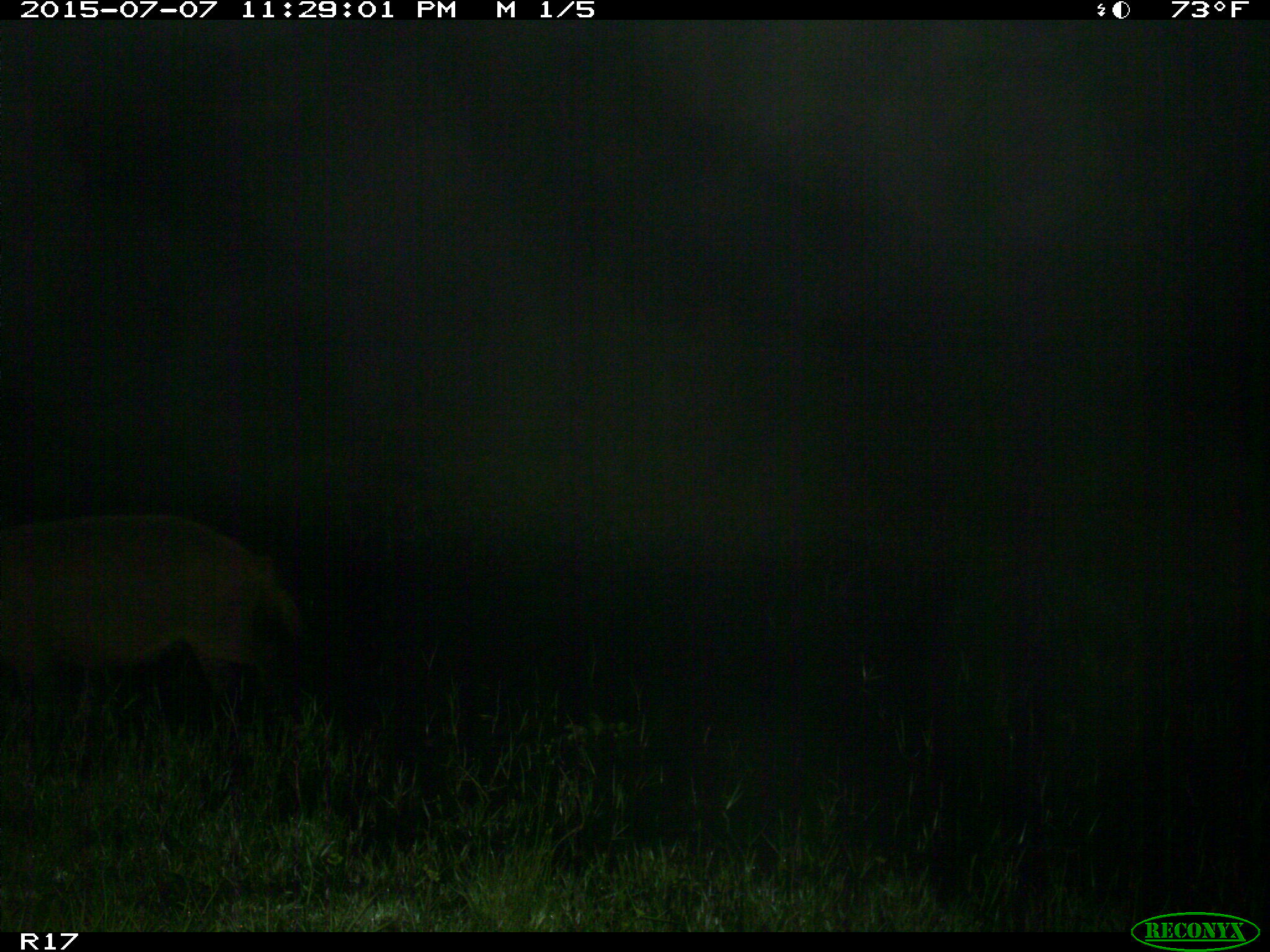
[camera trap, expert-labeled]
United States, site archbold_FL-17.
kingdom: Animalia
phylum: Chordata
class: Mammalia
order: Artiodactyla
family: Suidae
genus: Sus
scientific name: Sus scrofa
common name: wild boar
Sus scrofa (wild boar).